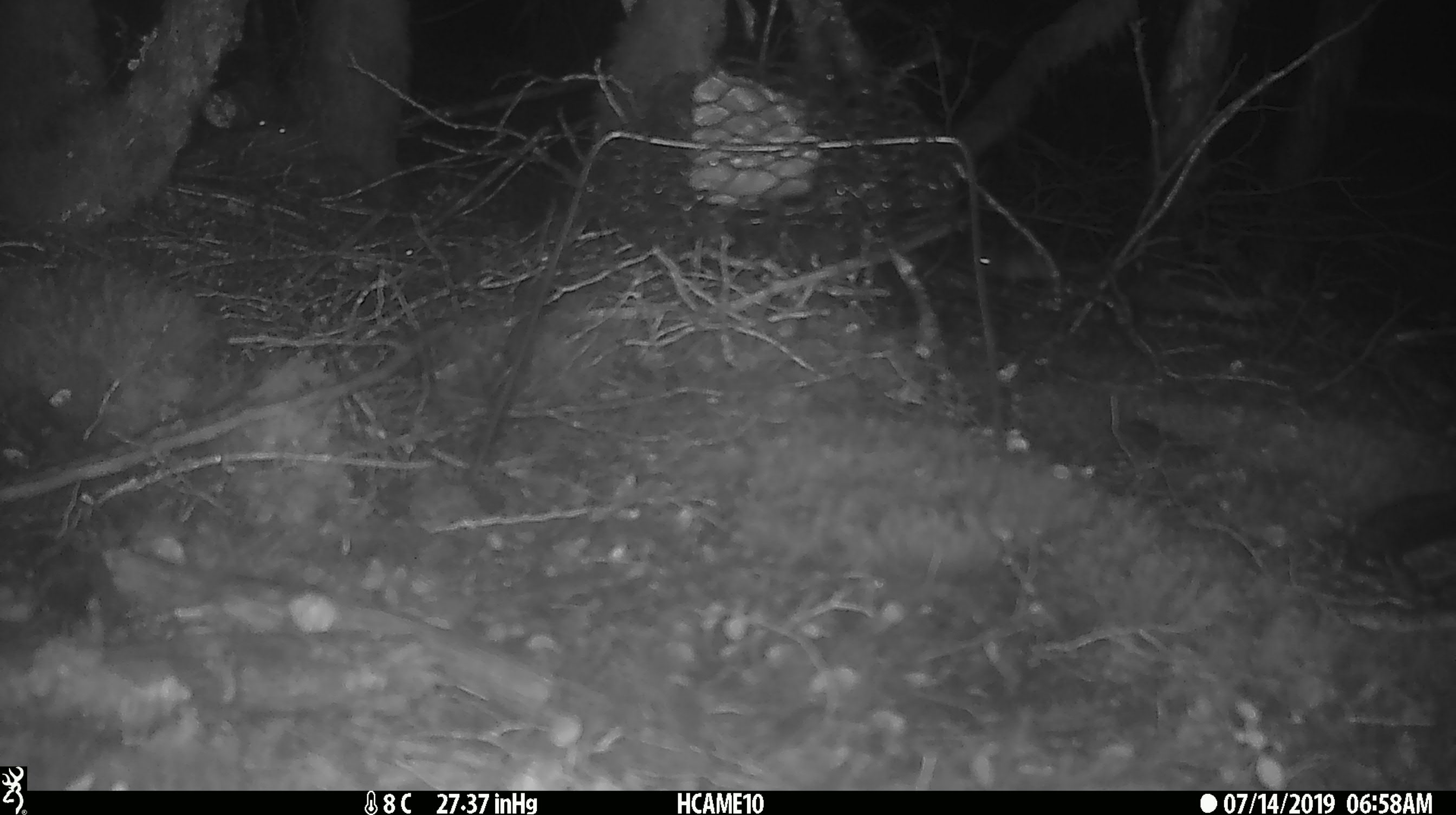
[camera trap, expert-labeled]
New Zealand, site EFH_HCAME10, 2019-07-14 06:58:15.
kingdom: Animalia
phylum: Chordata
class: Mammalia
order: Rodentia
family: Muridae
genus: Mus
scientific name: Mus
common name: mouse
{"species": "mouse (Mus)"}